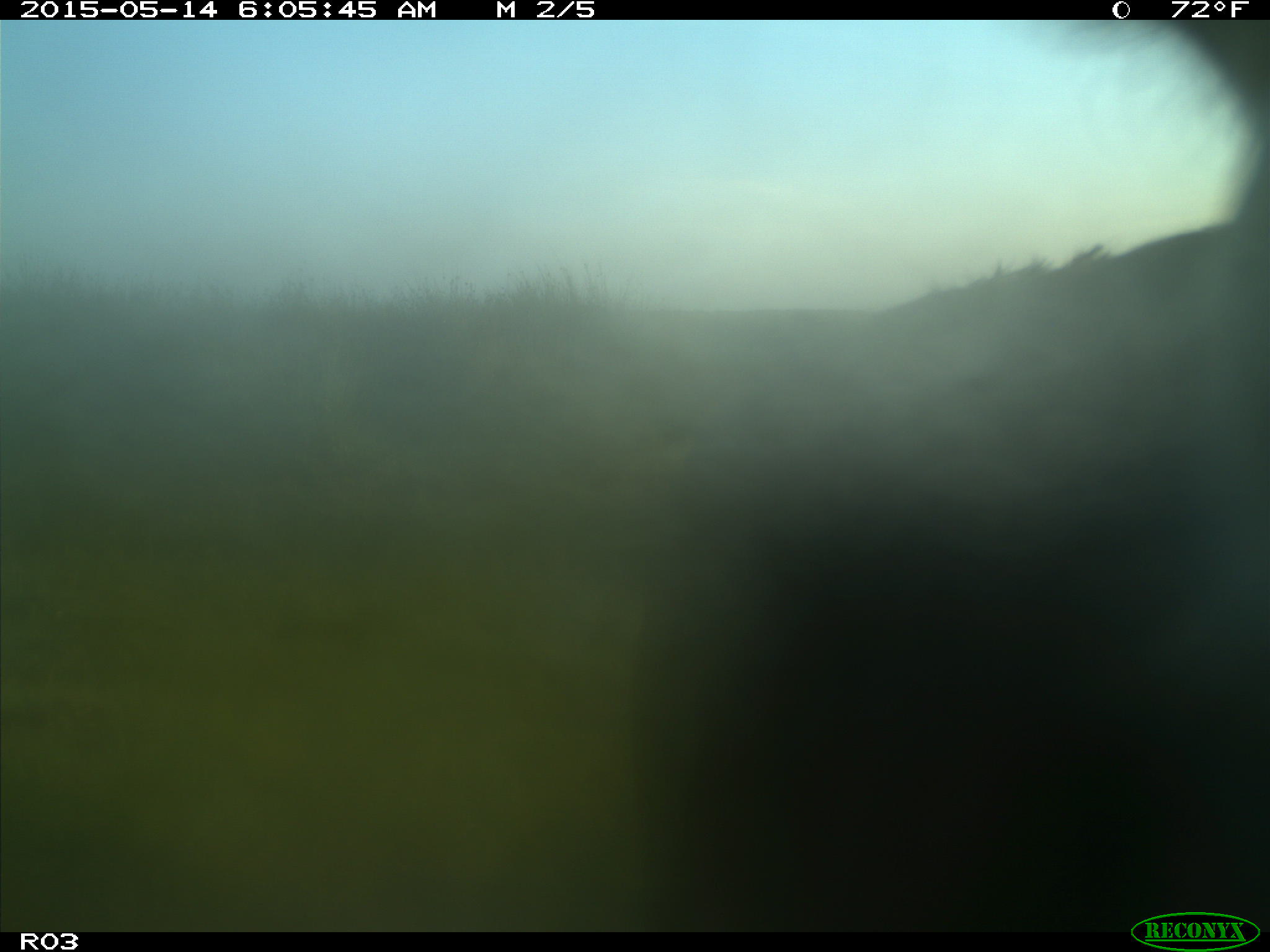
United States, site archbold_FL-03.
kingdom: Animalia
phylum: Chordata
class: Mammalia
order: Artiodactyla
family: Bovidae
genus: Bos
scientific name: Bos taurus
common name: domestic cow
Bos taurus (domestic cow).